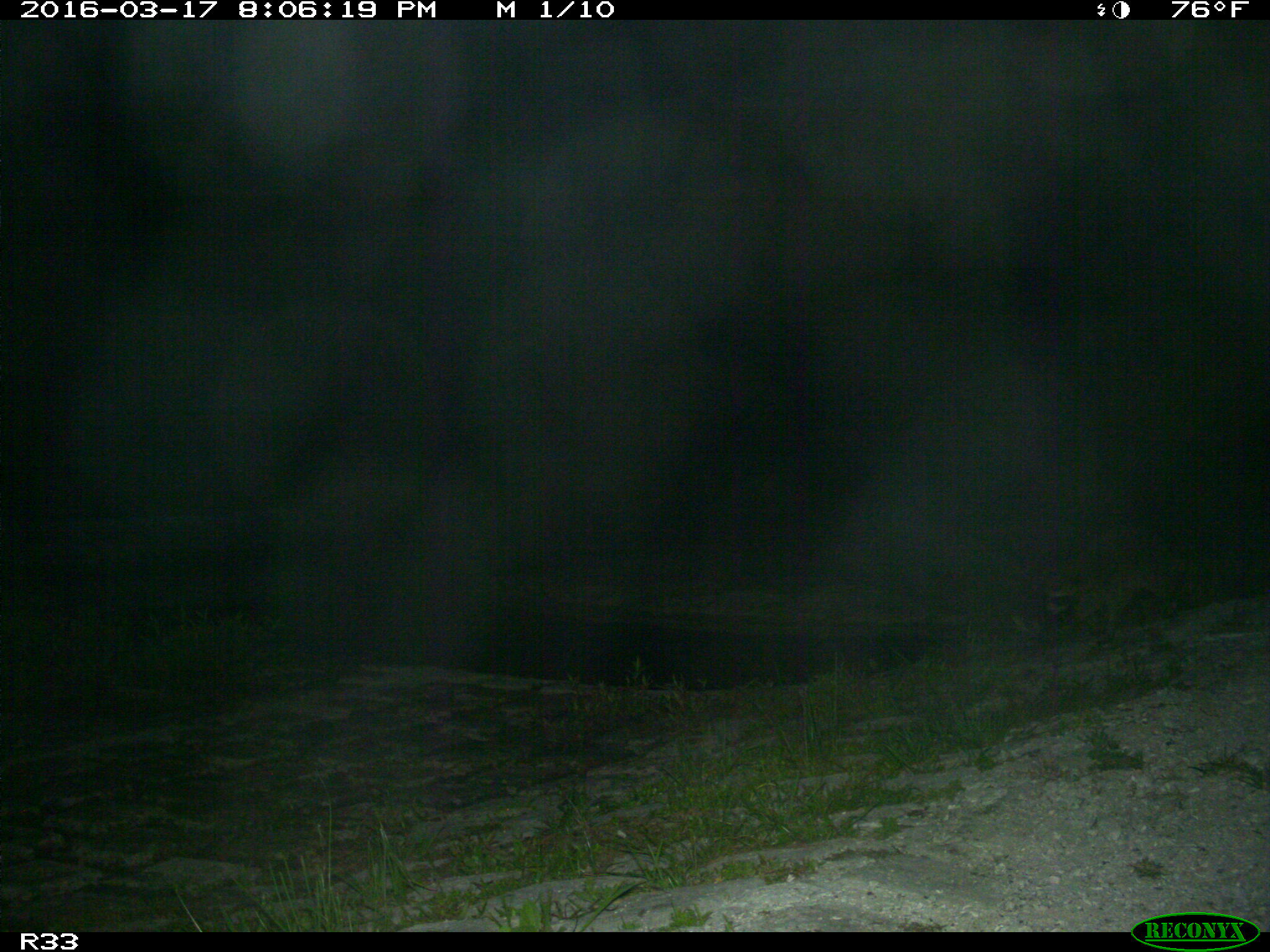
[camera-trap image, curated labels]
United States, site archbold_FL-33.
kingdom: Animalia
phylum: Chordata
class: Mammalia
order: Carnivora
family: Procyonidae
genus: Procyon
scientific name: Procyon lotor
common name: common raccoon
Procyon lotor (common raccoon).